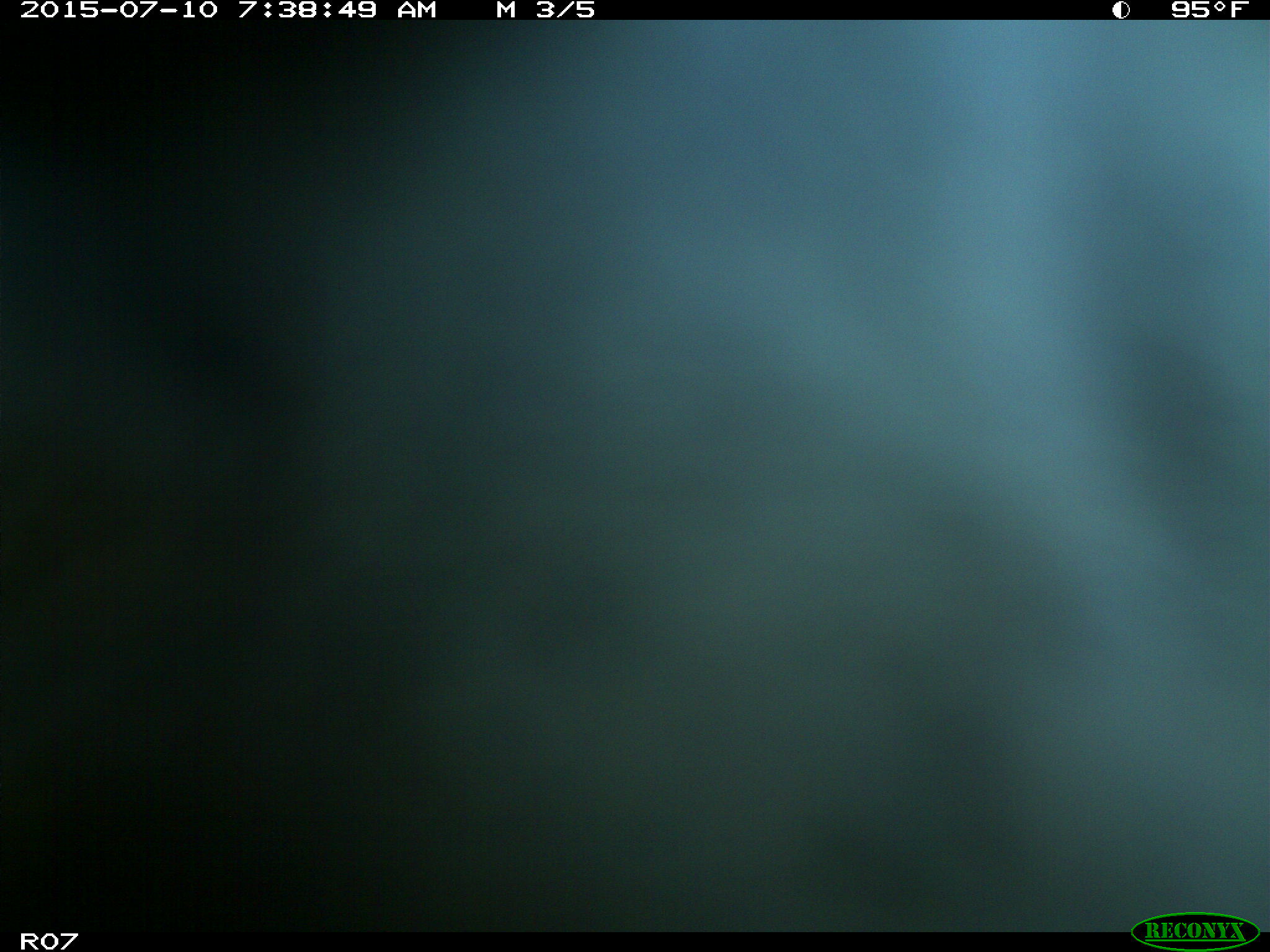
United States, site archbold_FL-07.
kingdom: Animalia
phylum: Chordata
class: Mammalia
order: Artiodactyla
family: Bovidae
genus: Bos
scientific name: Bos taurus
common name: domestic cow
Bos taurus (domestic cow).